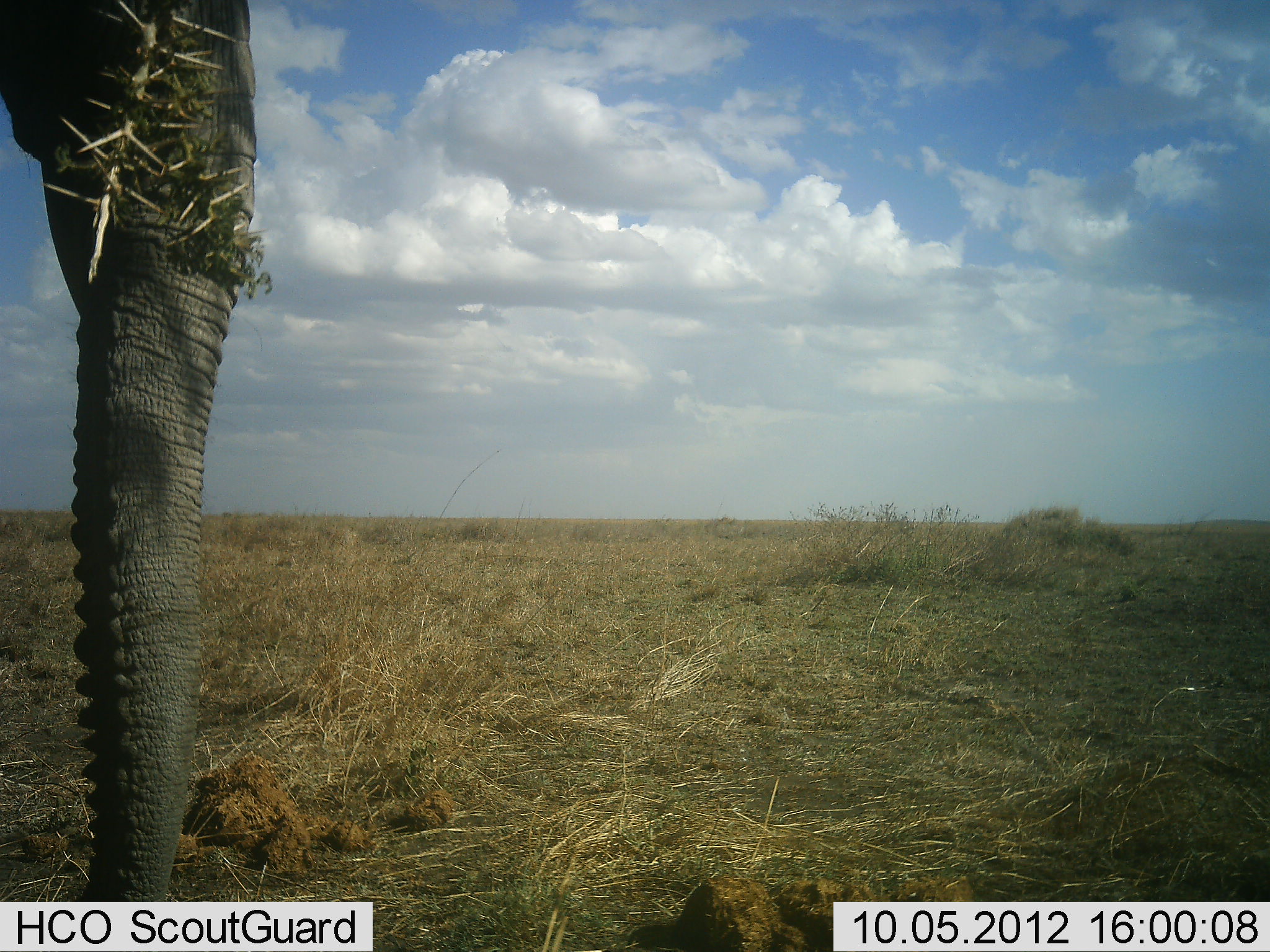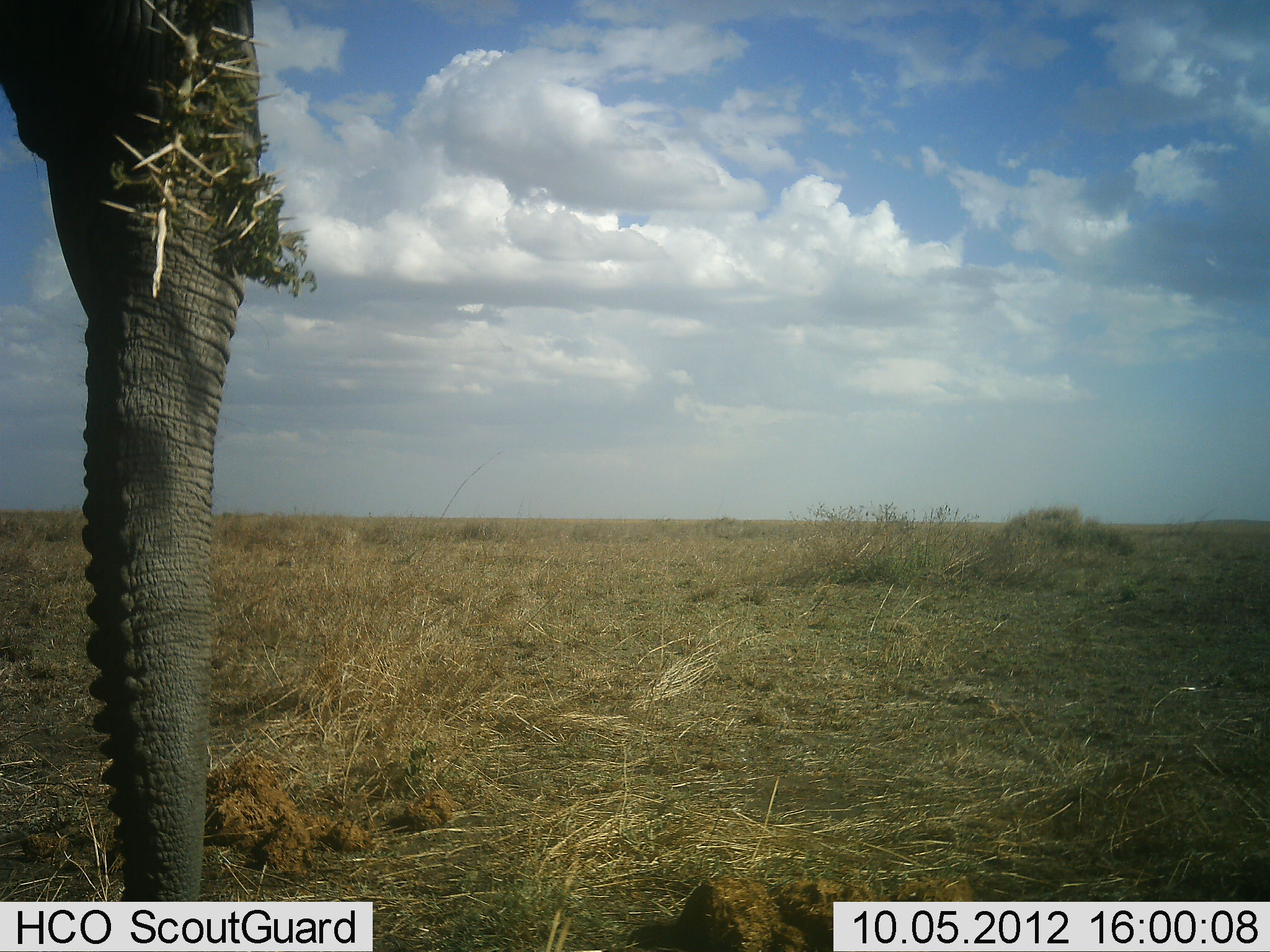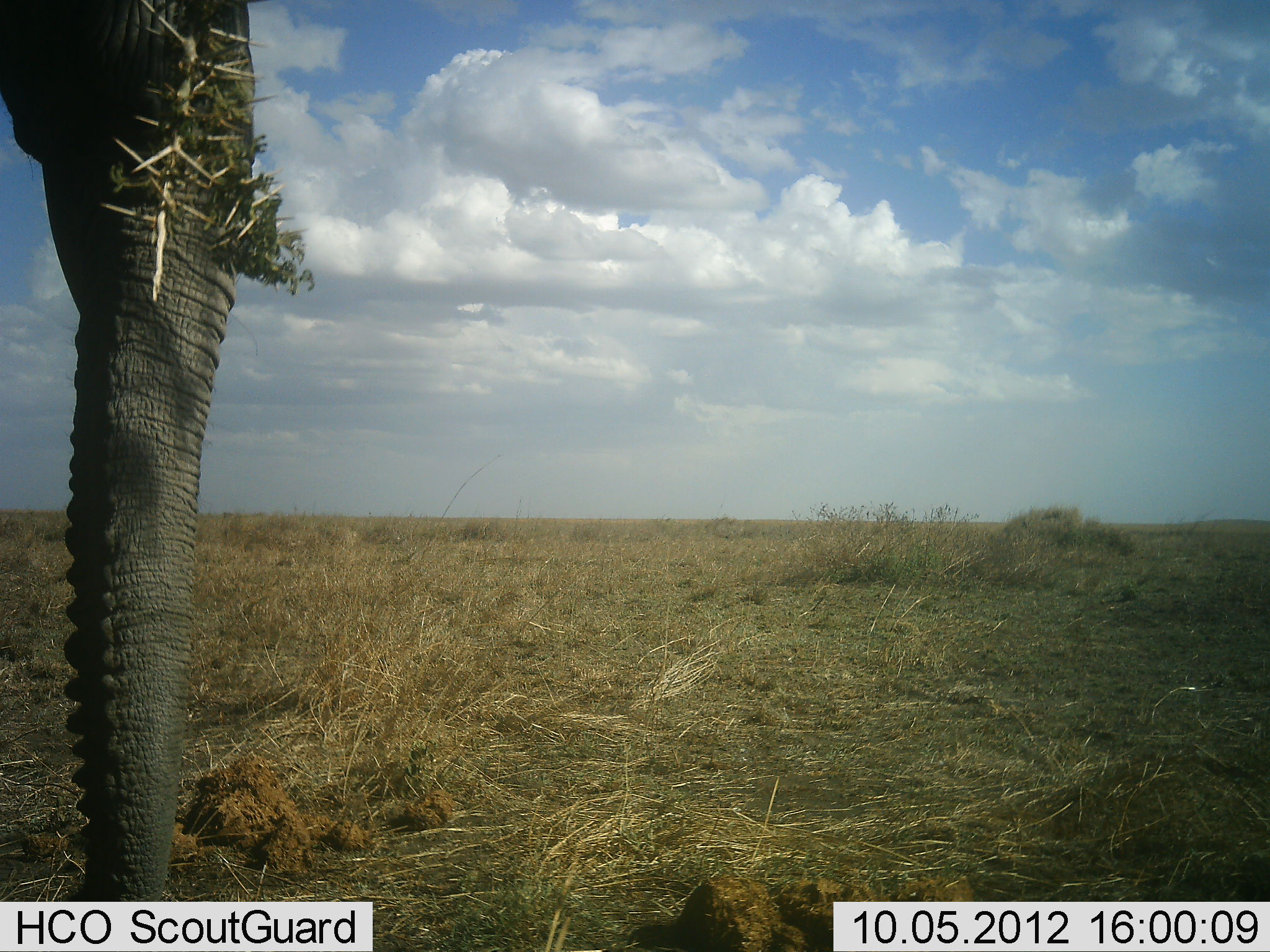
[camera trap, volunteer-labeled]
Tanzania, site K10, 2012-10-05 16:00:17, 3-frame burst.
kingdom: Animalia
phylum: Chordata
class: Mammalia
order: Proboscidea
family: Elephantidae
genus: Loxodonta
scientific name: Loxodonta africana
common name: african bush elephant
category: elephant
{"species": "elephant (african bush elephant) (Loxodonta africana)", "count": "1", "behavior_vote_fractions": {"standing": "60%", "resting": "0%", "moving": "0%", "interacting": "0%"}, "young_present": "0%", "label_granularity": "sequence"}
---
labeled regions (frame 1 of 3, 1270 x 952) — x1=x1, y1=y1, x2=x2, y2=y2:
animal: x1=0, y1=1, x2=260, y2=901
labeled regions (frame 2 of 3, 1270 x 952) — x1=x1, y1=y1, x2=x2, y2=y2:
animal: x1=1, y1=2, x2=264, y2=902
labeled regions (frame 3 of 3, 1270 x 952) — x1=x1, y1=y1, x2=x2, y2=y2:
animal: x1=0, y1=0, x2=259, y2=902